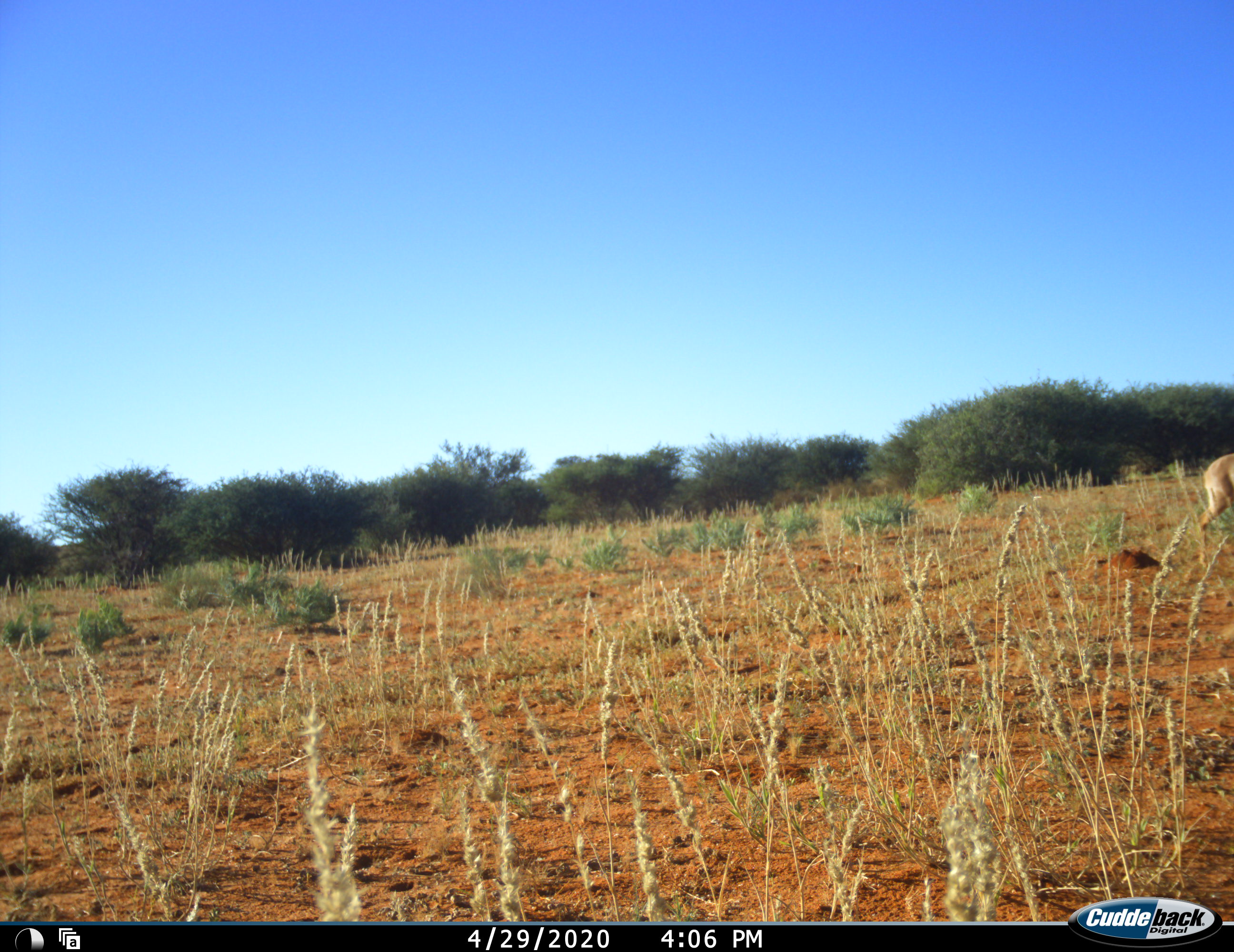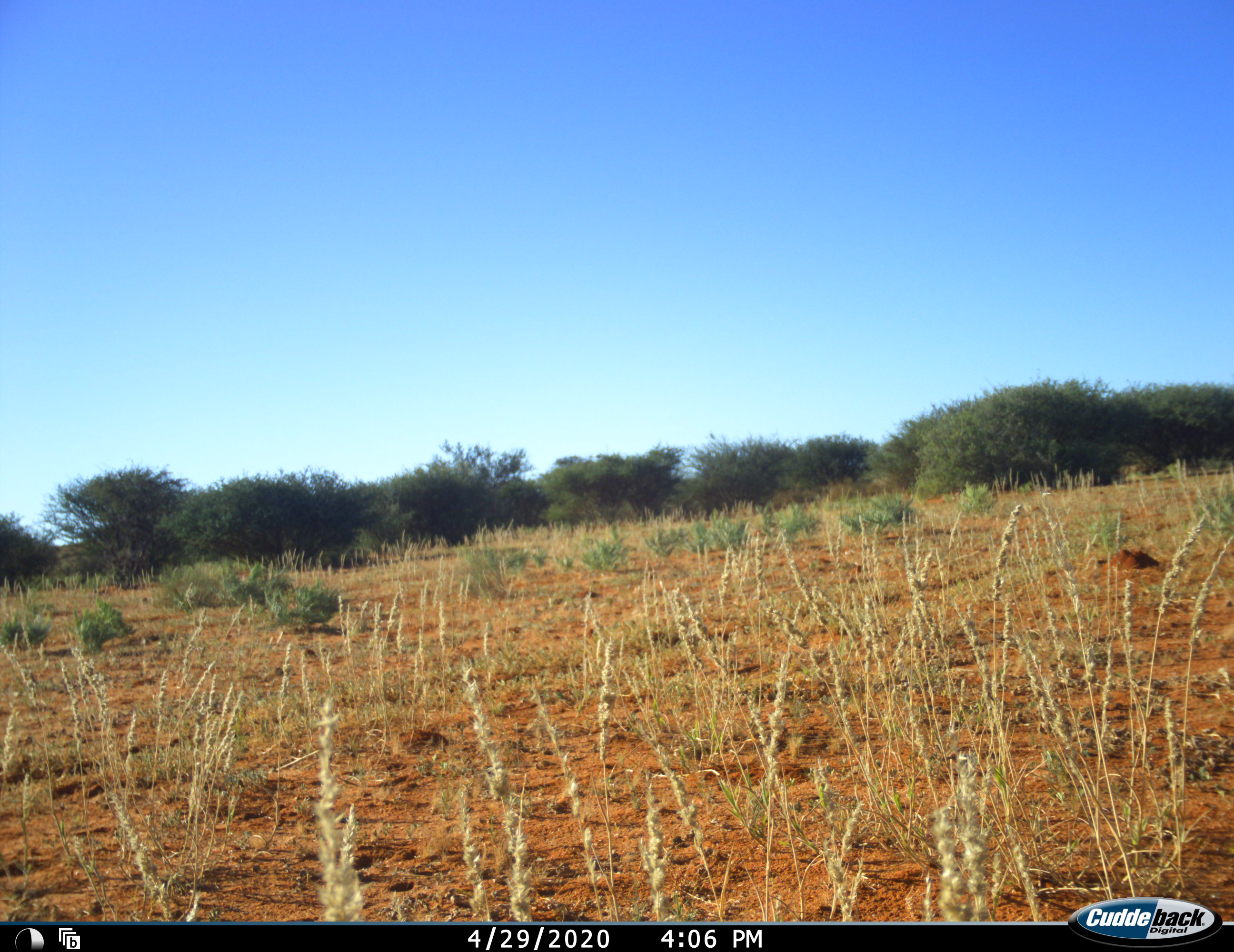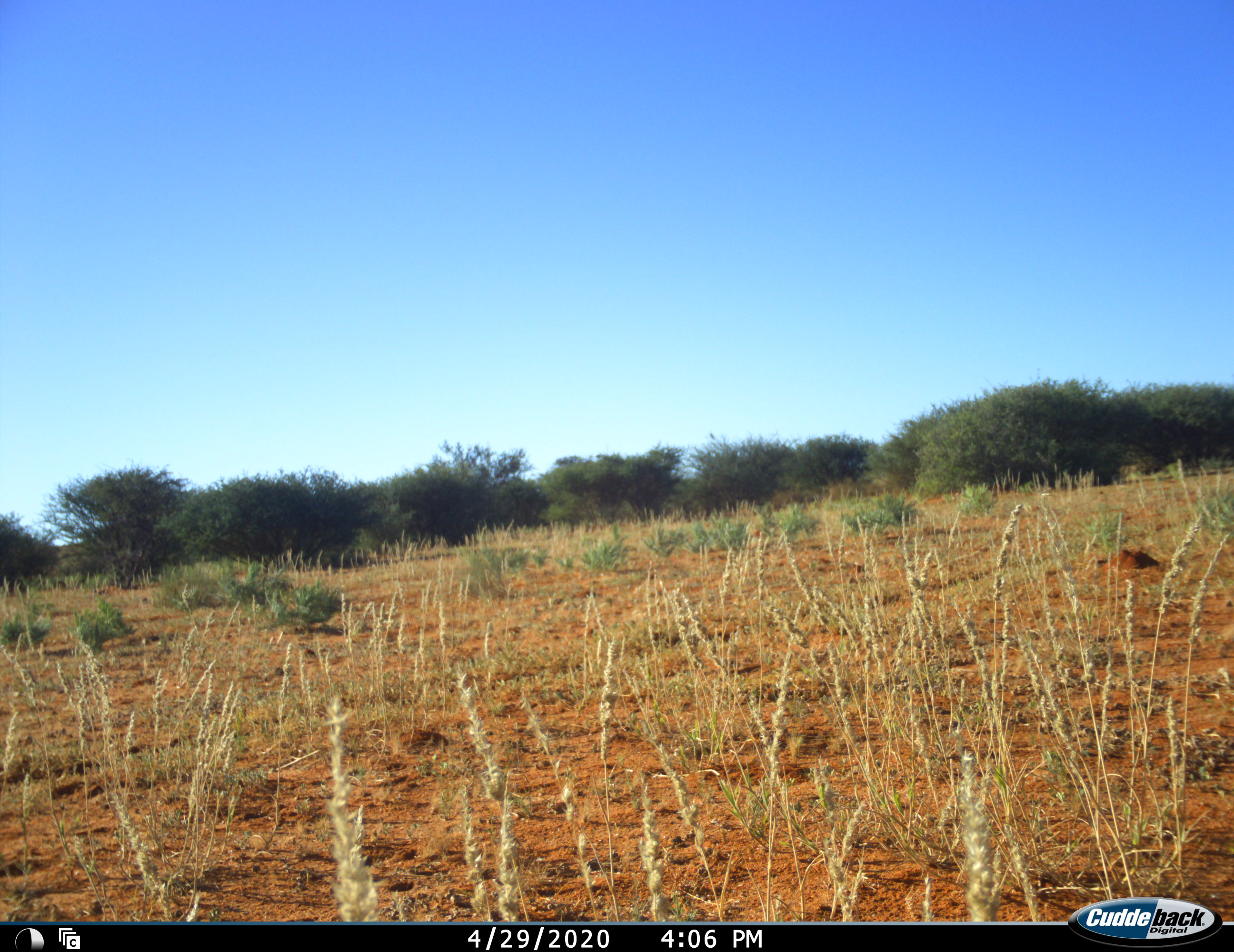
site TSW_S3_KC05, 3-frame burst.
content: unidentified animal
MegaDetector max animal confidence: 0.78